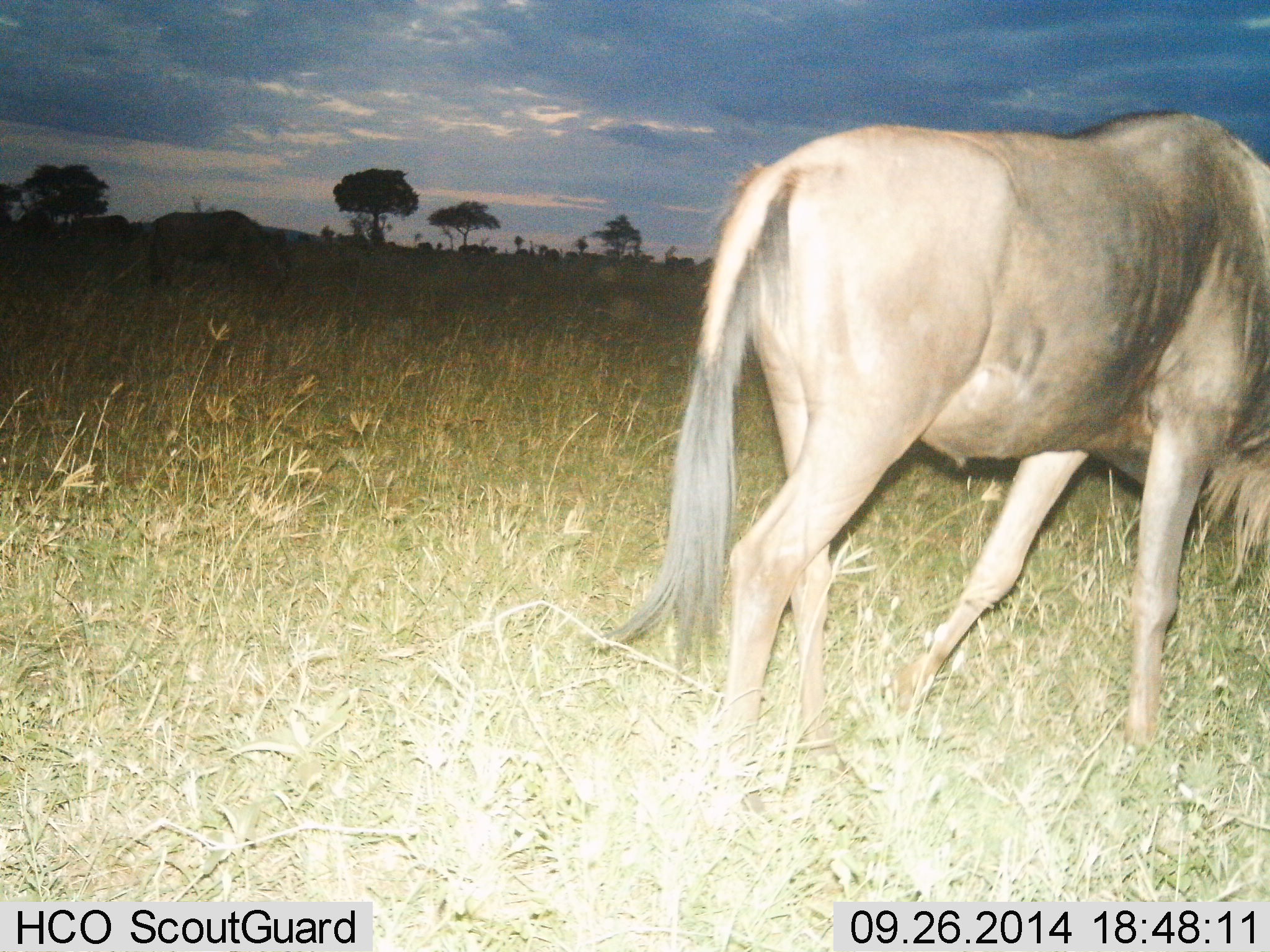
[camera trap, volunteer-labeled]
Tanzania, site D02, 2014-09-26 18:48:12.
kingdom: Animalia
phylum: Chordata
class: Mammalia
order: Artiodactyla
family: Bovidae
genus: Connochaetes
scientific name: Connochaetes taurinus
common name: blue wildebeest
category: wildebeest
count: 1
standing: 10%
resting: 0%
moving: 50%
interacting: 0%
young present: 0%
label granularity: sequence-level